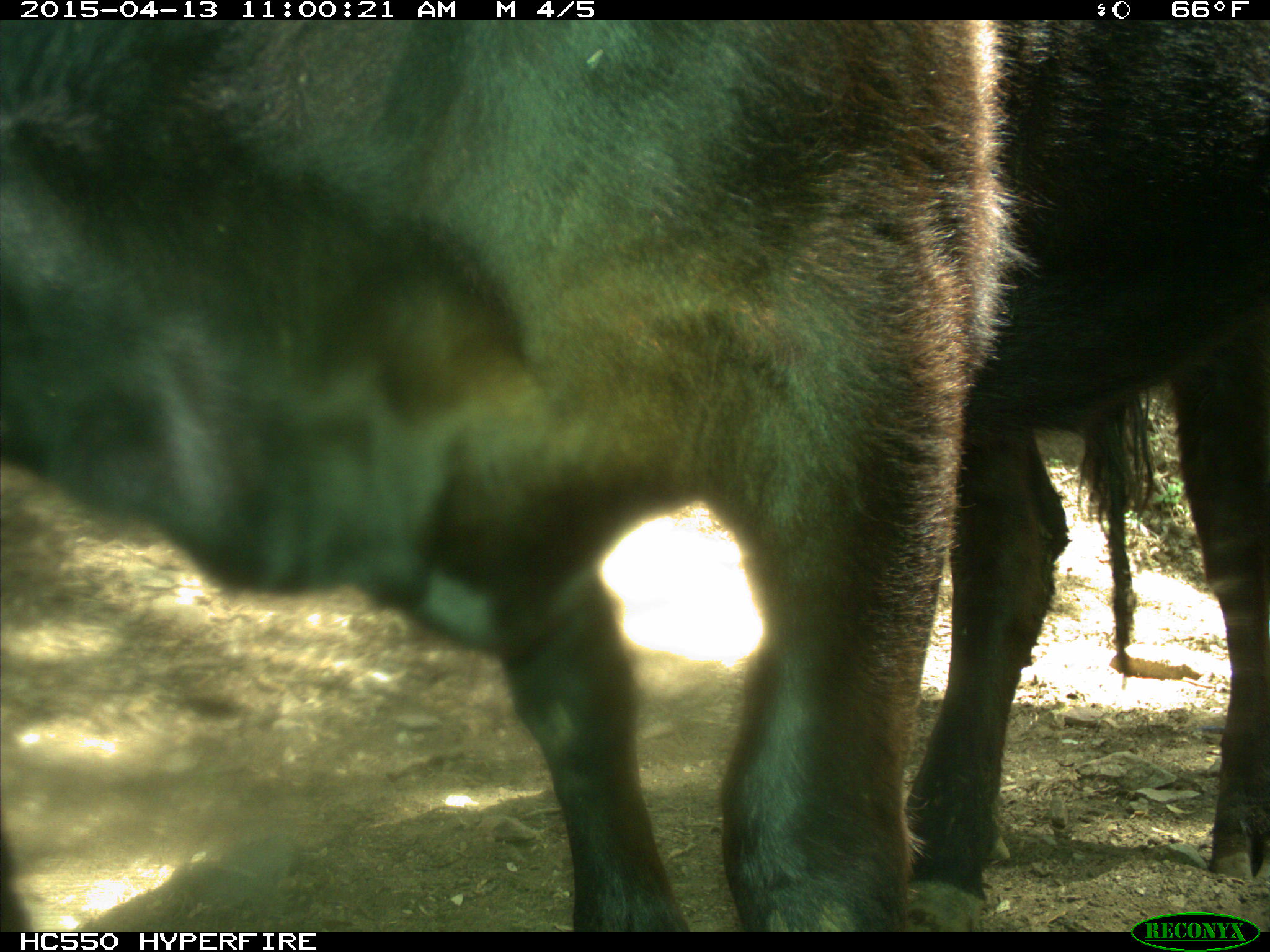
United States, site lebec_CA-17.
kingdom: Animalia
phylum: Chordata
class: Mammalia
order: Artiodactyla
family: Bovidae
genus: Bos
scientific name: Bos taurus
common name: domestic cow